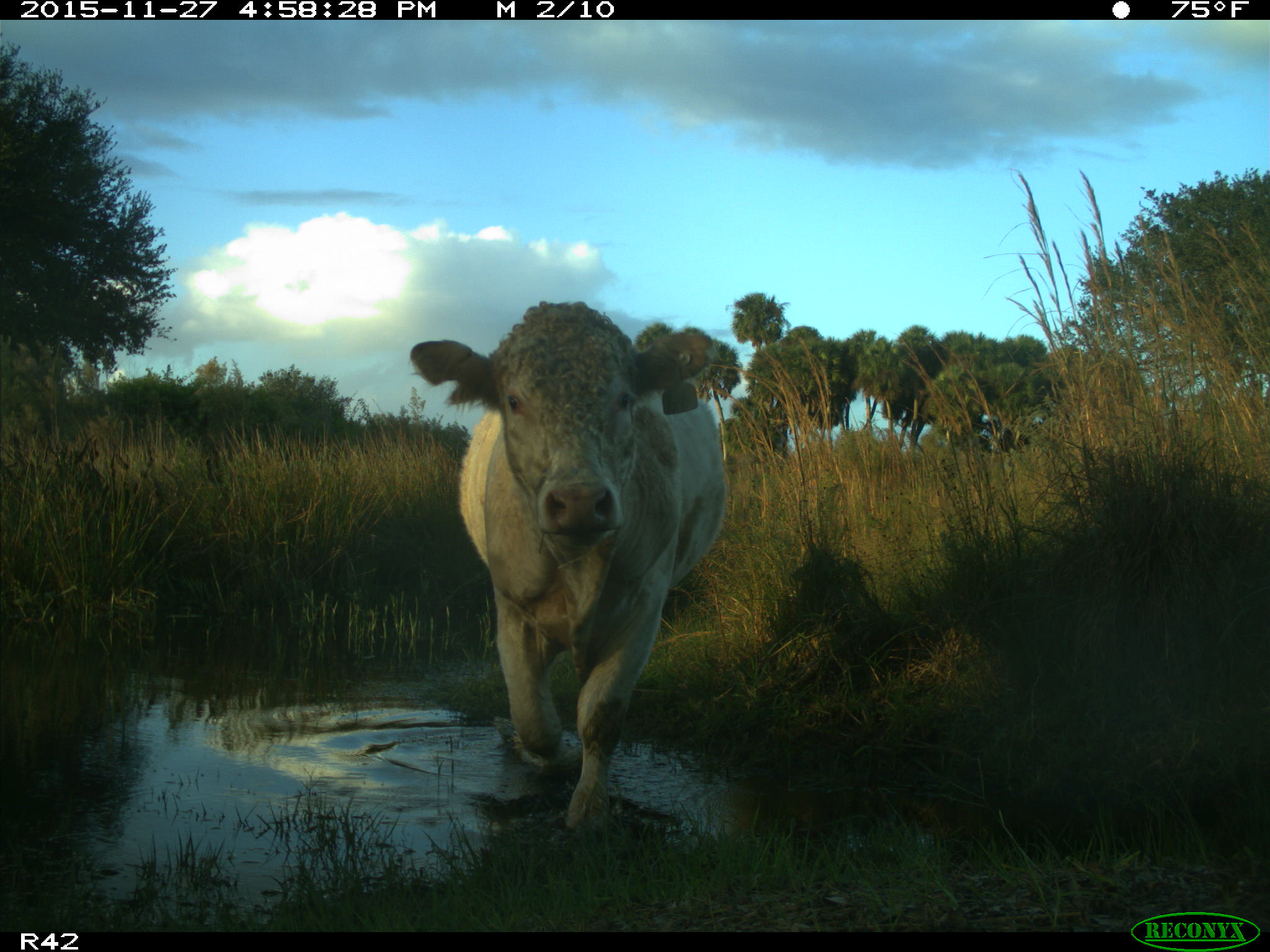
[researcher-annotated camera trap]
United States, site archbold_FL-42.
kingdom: Animalia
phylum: Chordata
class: Mammalia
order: Artiodactyla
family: Bovidae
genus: Bos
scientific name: Bos taurus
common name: domestic cow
Bos taurus (domestic cow).